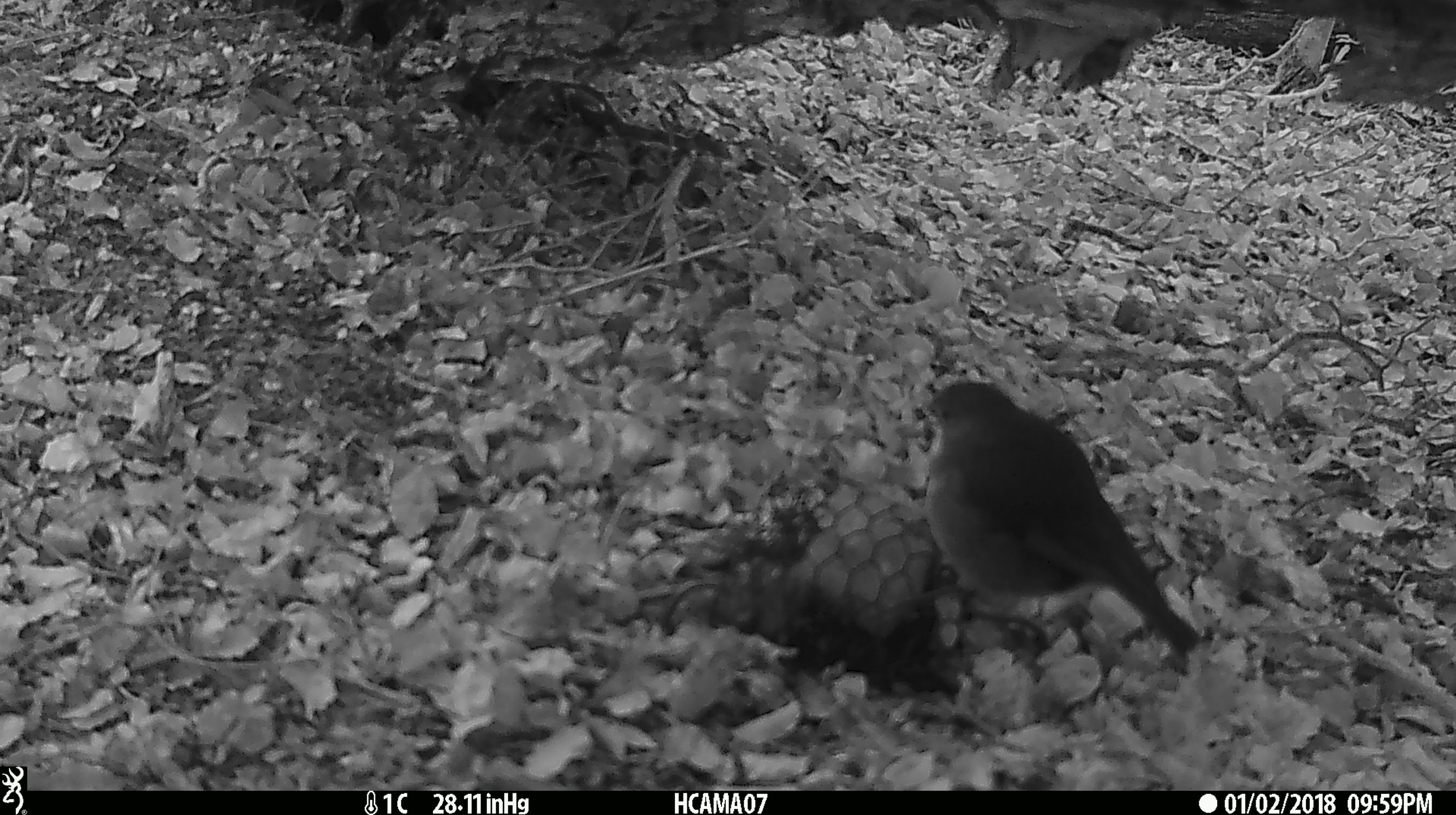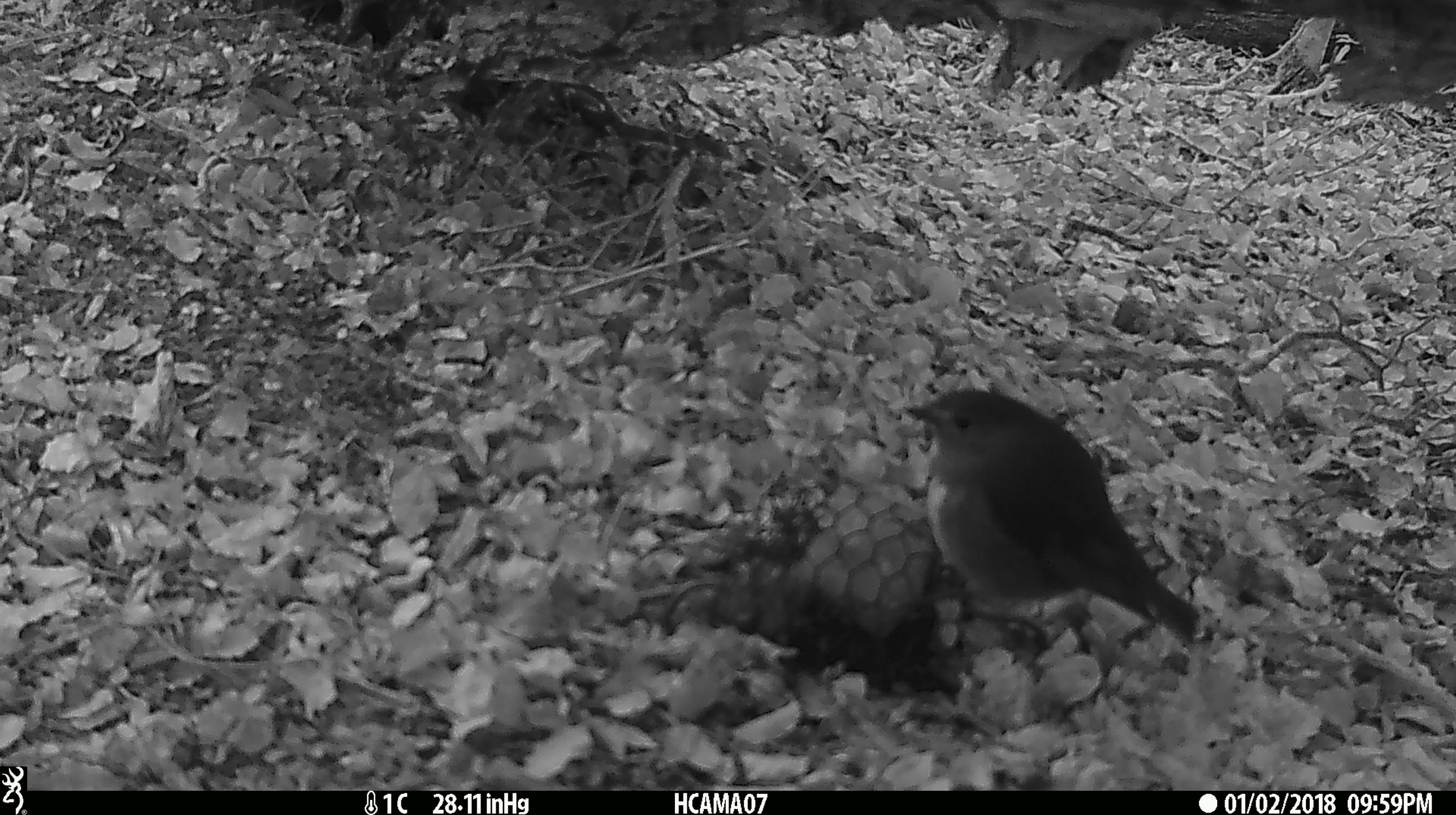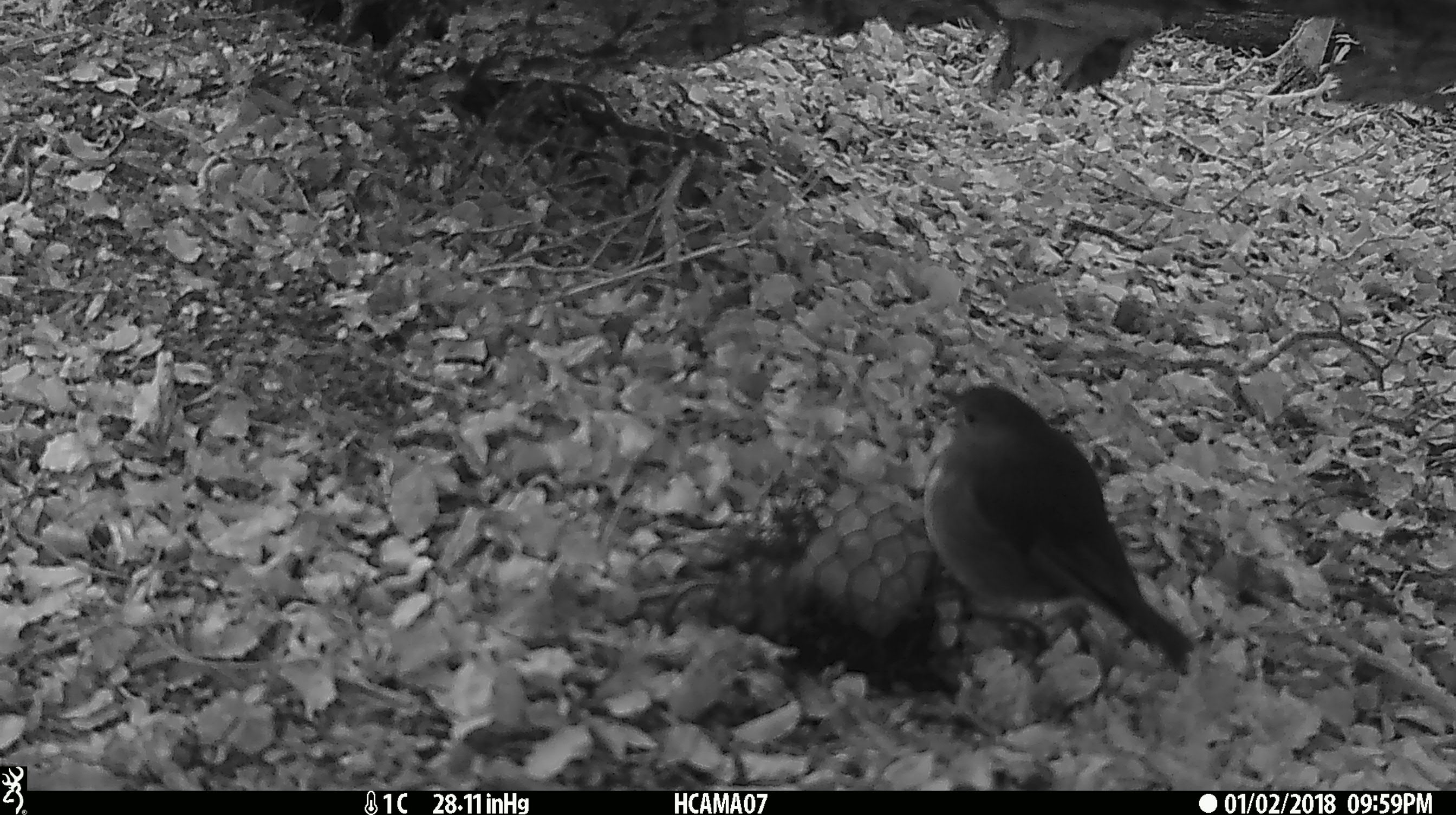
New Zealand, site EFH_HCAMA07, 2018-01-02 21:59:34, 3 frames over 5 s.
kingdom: Animalia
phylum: Chordata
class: Aves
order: Passeriformes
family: Petroicidae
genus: Petroica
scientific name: Petroica australis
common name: new zealand robin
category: robin